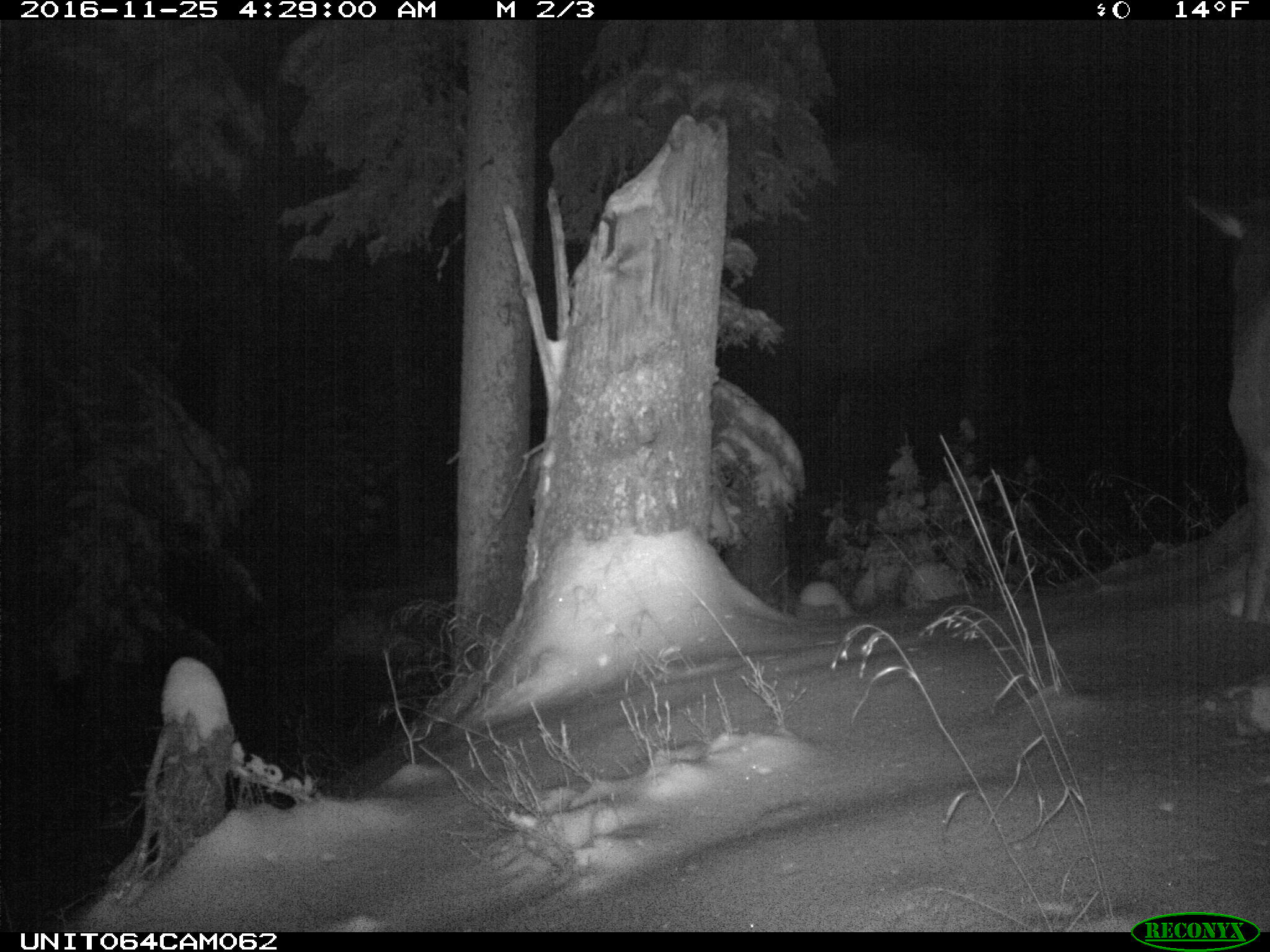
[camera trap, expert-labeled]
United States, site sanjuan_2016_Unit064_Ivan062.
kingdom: Animalia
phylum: Chordata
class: Mammalia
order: Artiodactyla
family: Cervidae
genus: Cervus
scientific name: Cervus elaphus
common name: red deer